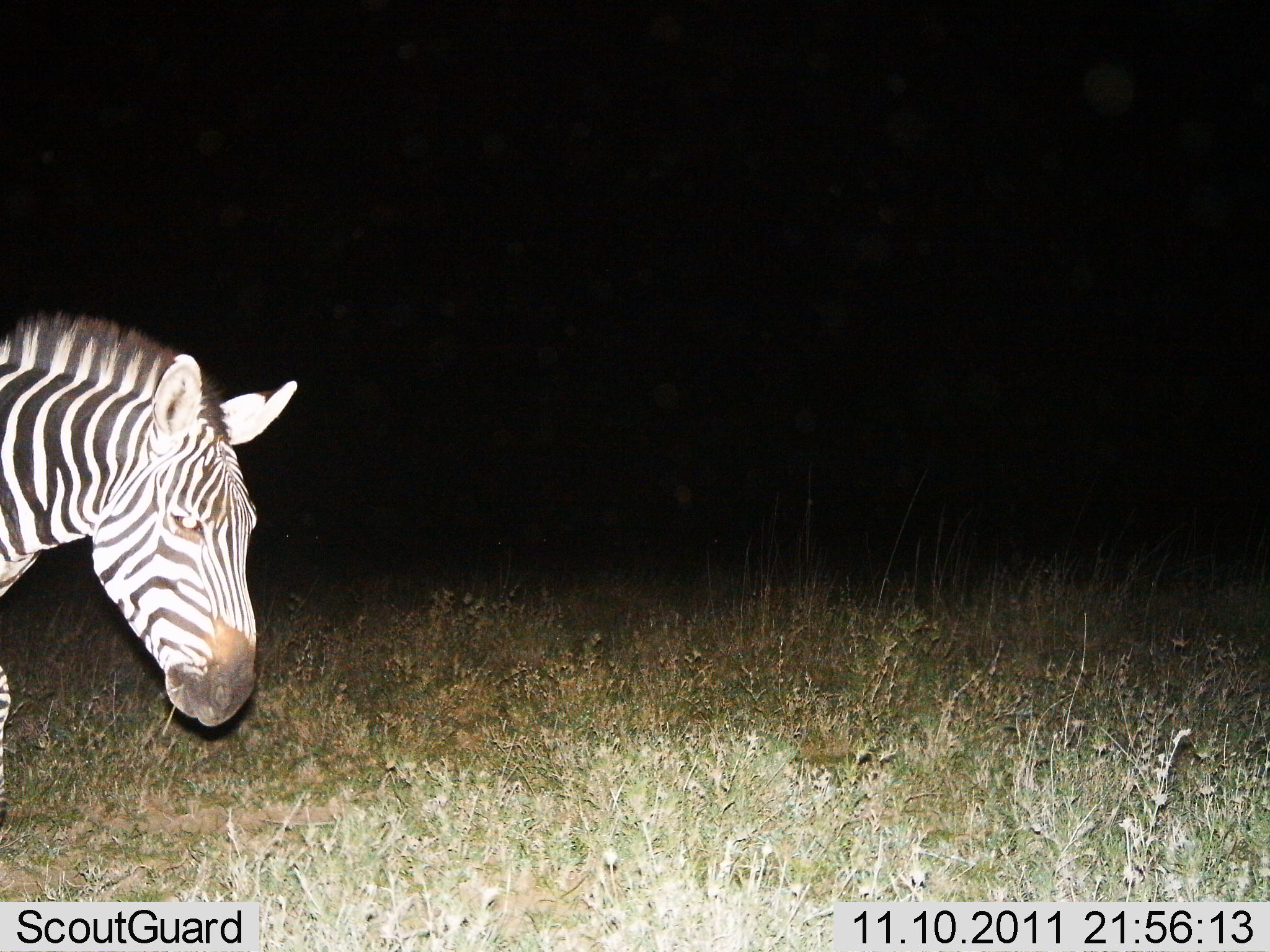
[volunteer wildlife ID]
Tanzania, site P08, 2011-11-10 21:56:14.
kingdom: Animalia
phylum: Chordata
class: Mammalia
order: Perissodactyla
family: Equidae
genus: Equus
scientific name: Equus quagga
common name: plains zebra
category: zebra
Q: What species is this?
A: Zebra (plains zebra) (Equus quagga).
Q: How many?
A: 1.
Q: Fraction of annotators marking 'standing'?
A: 60%.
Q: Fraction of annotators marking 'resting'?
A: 0%.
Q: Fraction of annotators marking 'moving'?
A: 40%.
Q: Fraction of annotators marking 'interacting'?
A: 0%.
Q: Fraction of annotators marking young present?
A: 0%.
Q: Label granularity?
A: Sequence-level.